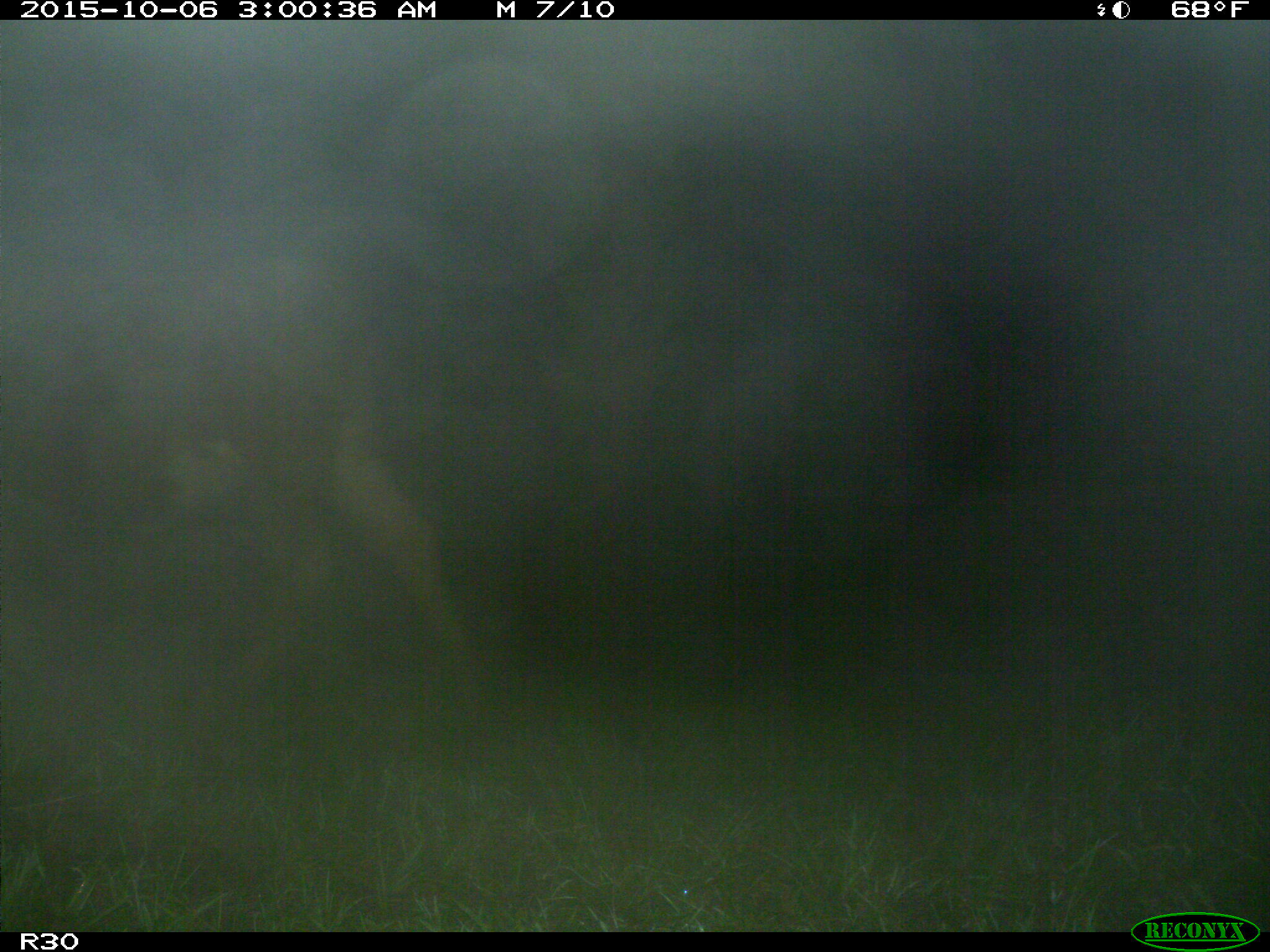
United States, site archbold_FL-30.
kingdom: Animalia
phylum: Chordata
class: Mammalia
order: Artiodactyla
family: Bovidae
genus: Bos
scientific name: Bos taurus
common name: domestic cow